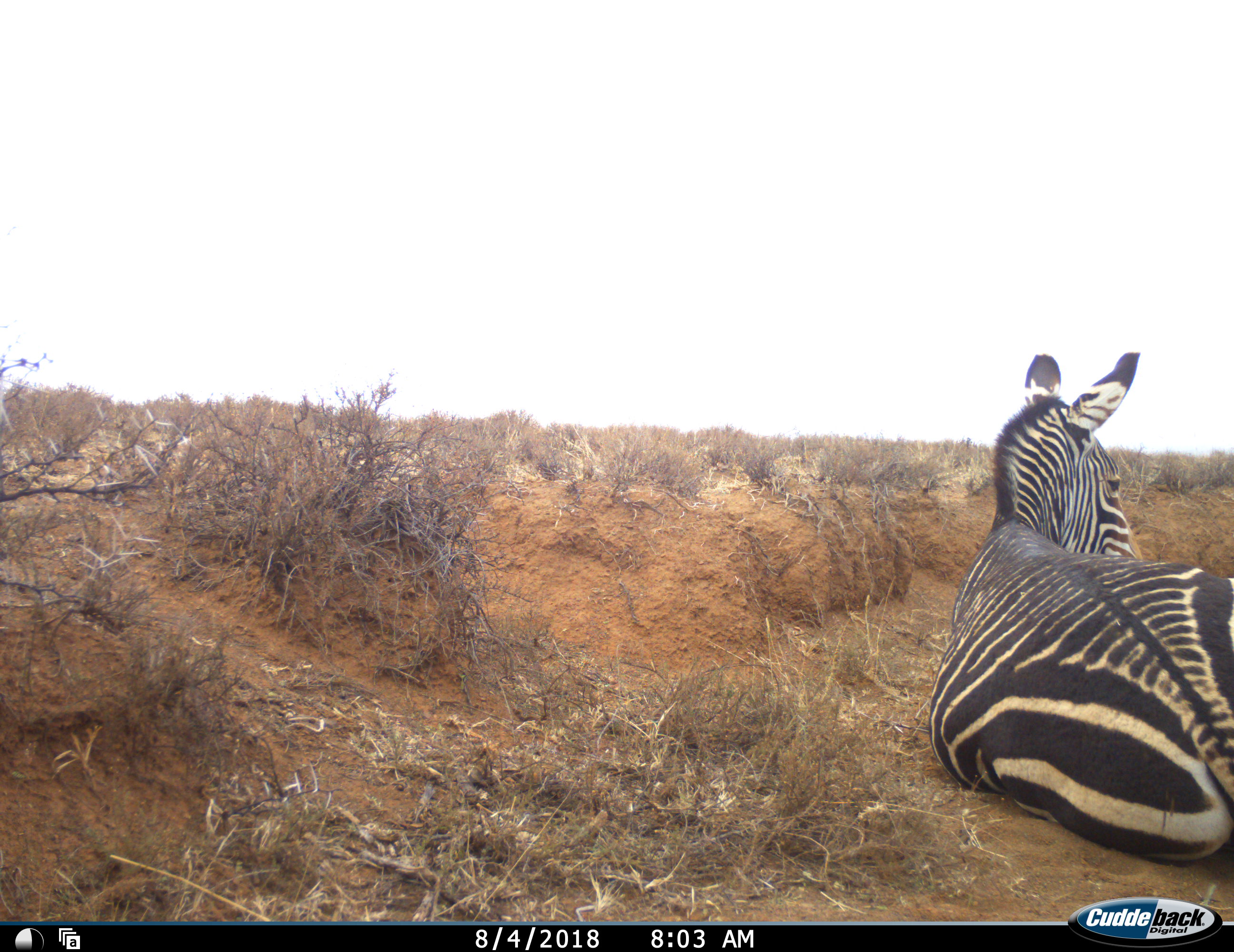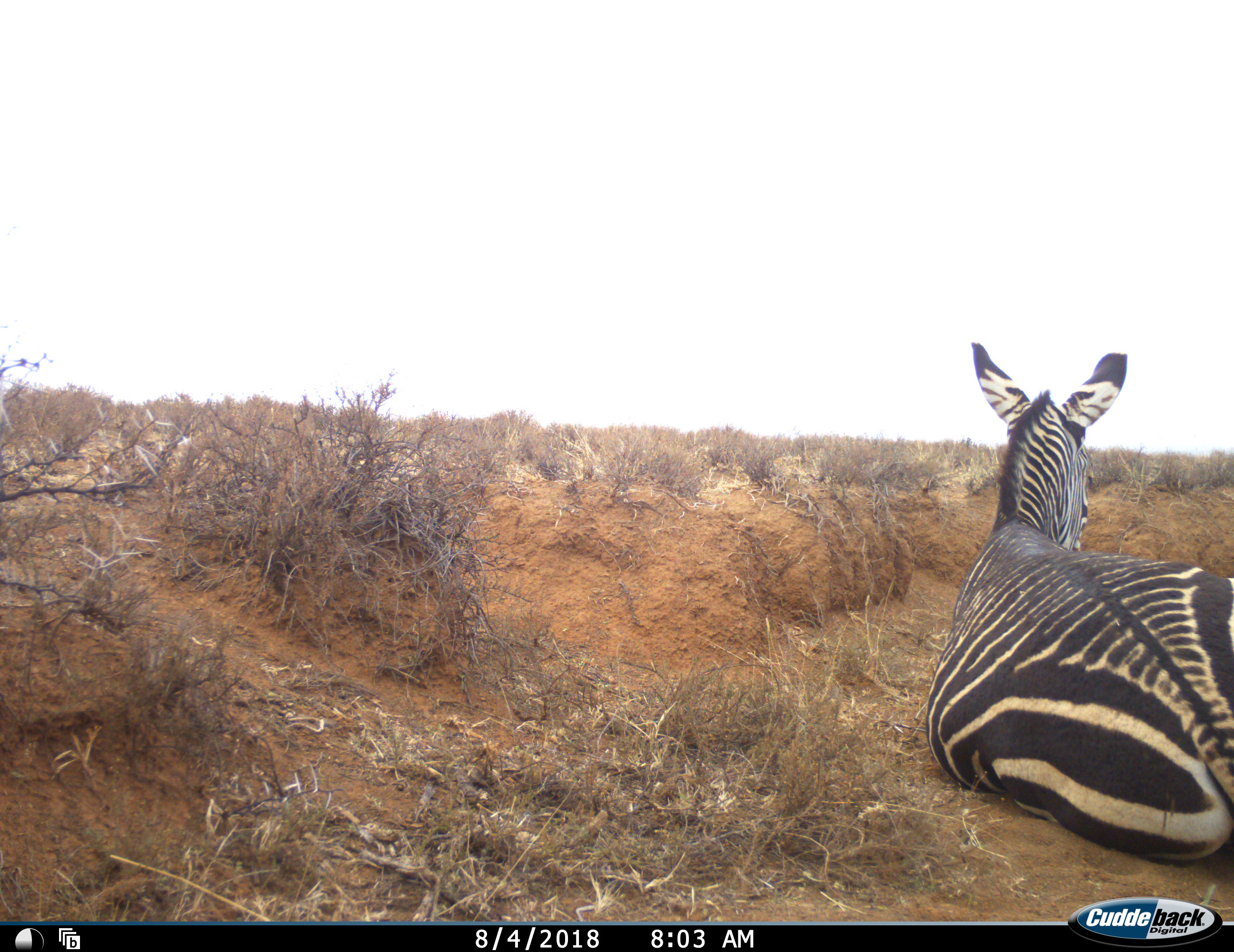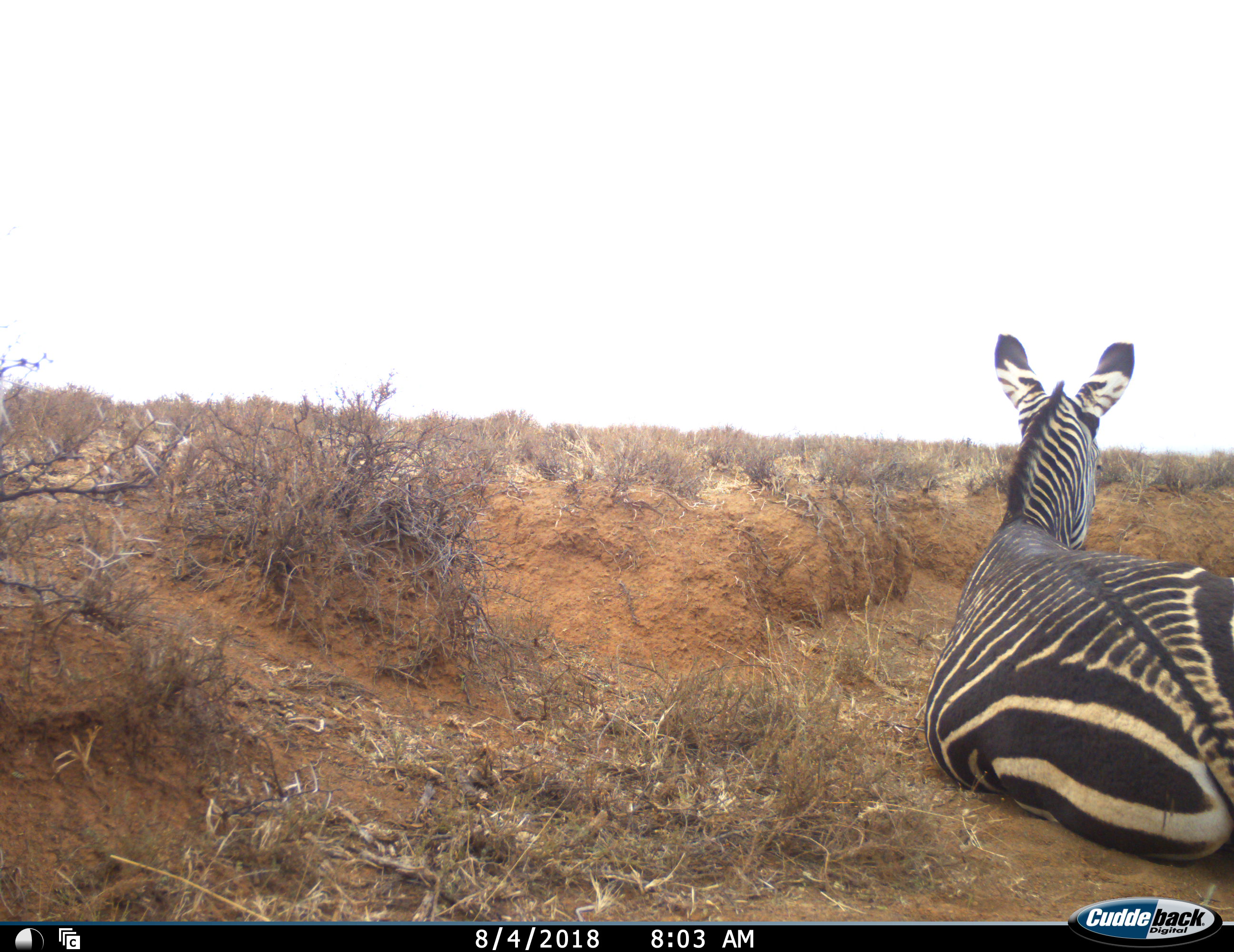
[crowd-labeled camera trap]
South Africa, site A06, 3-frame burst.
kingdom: Animalia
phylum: Chordata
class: Mammalia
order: Perissodactyla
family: Equidae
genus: Equus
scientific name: Equus zebra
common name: mountain zebra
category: zebramountain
Zebramountain (mountain zebra) (Equus zebra), count 1. Behavior (volunteer vote fractions): standing 0%, resting 100%, moving 0%, interacting 0%. Young present (vote fraction): 0%. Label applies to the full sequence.